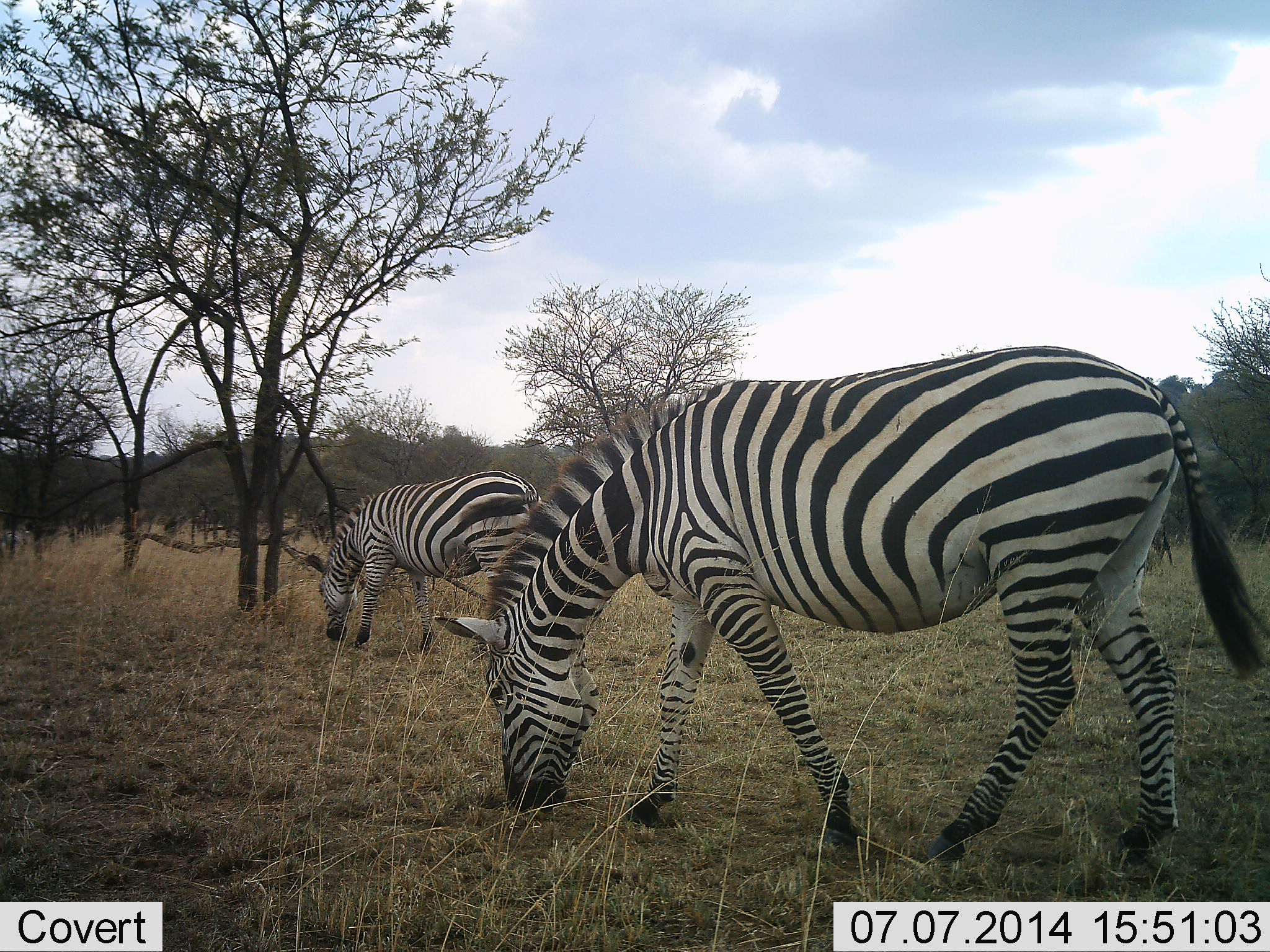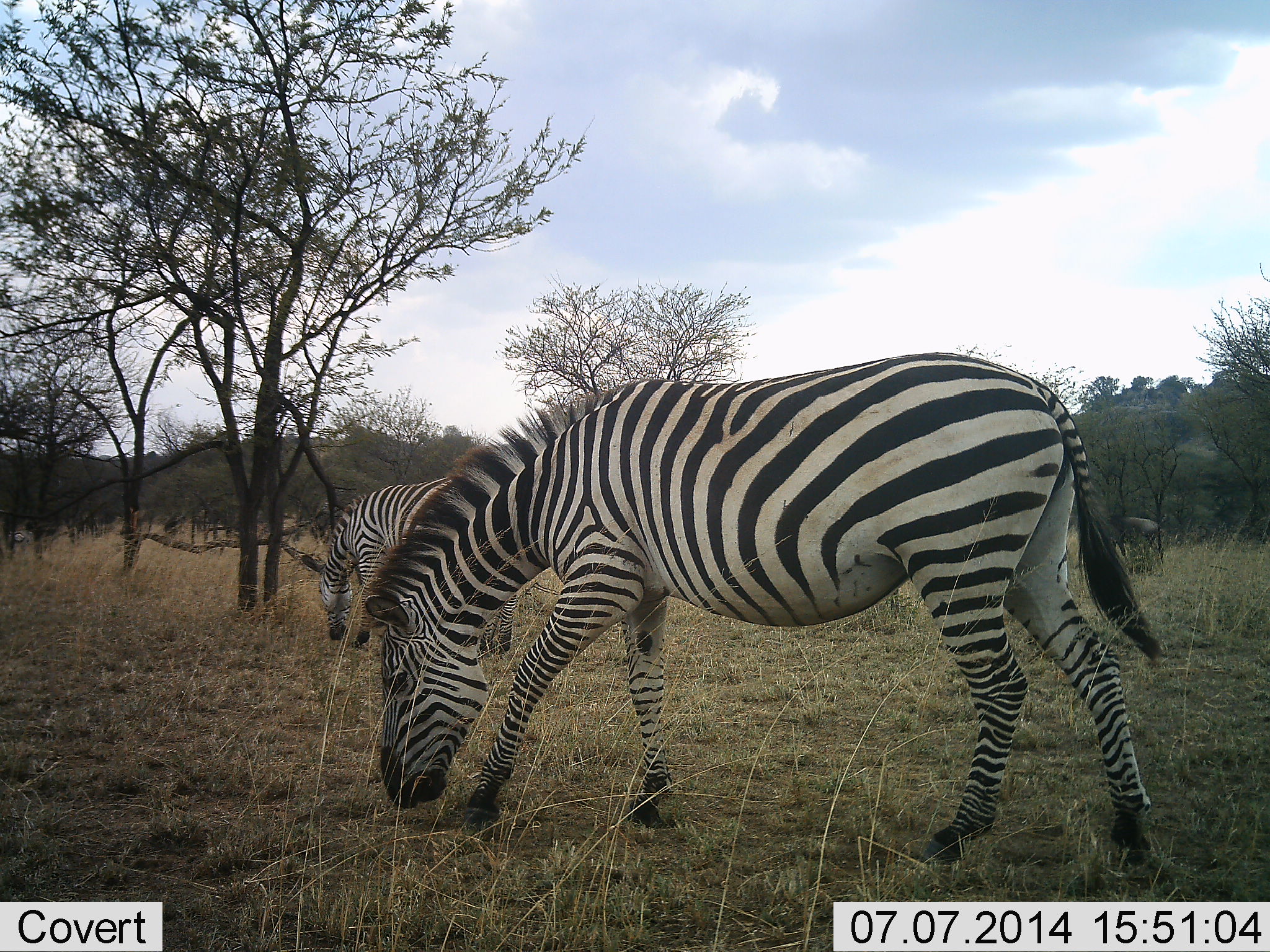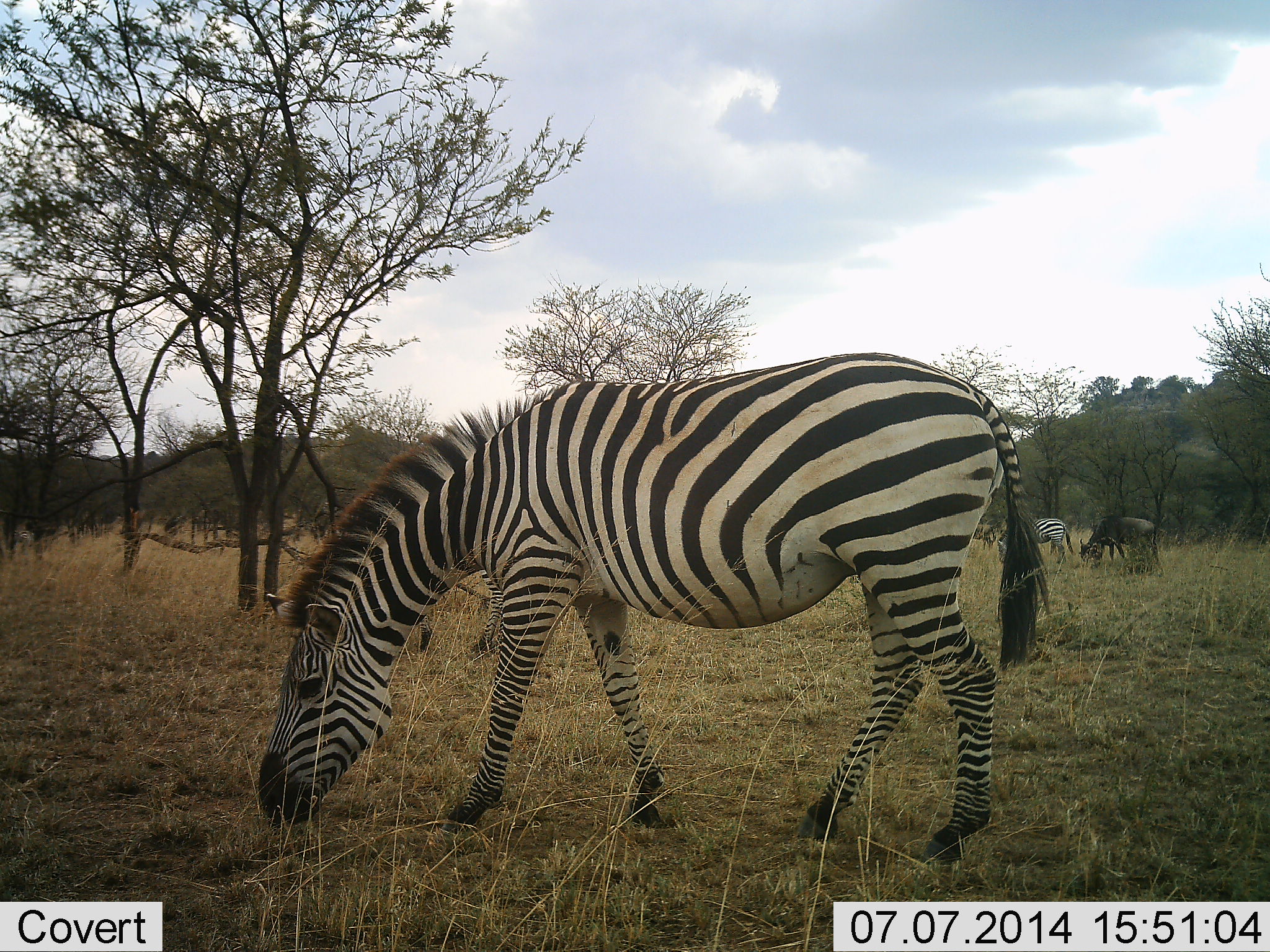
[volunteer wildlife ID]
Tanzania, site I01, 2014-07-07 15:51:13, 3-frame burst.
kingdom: Animalia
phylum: Chordata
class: Mammalia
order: Artiodactyla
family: Bovidae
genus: Connochaetes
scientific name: Connochaetes taurinus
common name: blue wildebeest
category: wildebeest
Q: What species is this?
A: Wildebeest (blue wildebeest) (Connochaetes taurinus).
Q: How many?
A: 1.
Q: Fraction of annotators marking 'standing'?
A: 30%.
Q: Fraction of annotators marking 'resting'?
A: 0%.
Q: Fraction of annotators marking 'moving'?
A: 0%.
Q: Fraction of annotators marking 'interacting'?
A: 0%.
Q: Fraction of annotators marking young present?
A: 0%.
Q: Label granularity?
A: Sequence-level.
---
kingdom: Animalia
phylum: Chordata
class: Mammalia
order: Perissodactyla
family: Equidae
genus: Equus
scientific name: Equus quagga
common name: plains zebra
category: zebra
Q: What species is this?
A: Zebra (plains zebra) (Equus quagga).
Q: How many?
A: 3.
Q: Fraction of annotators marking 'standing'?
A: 43%.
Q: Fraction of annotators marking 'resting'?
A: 7%.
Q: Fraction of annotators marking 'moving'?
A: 36%.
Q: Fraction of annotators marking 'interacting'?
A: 0%.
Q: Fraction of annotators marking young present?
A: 0%.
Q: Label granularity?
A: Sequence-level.